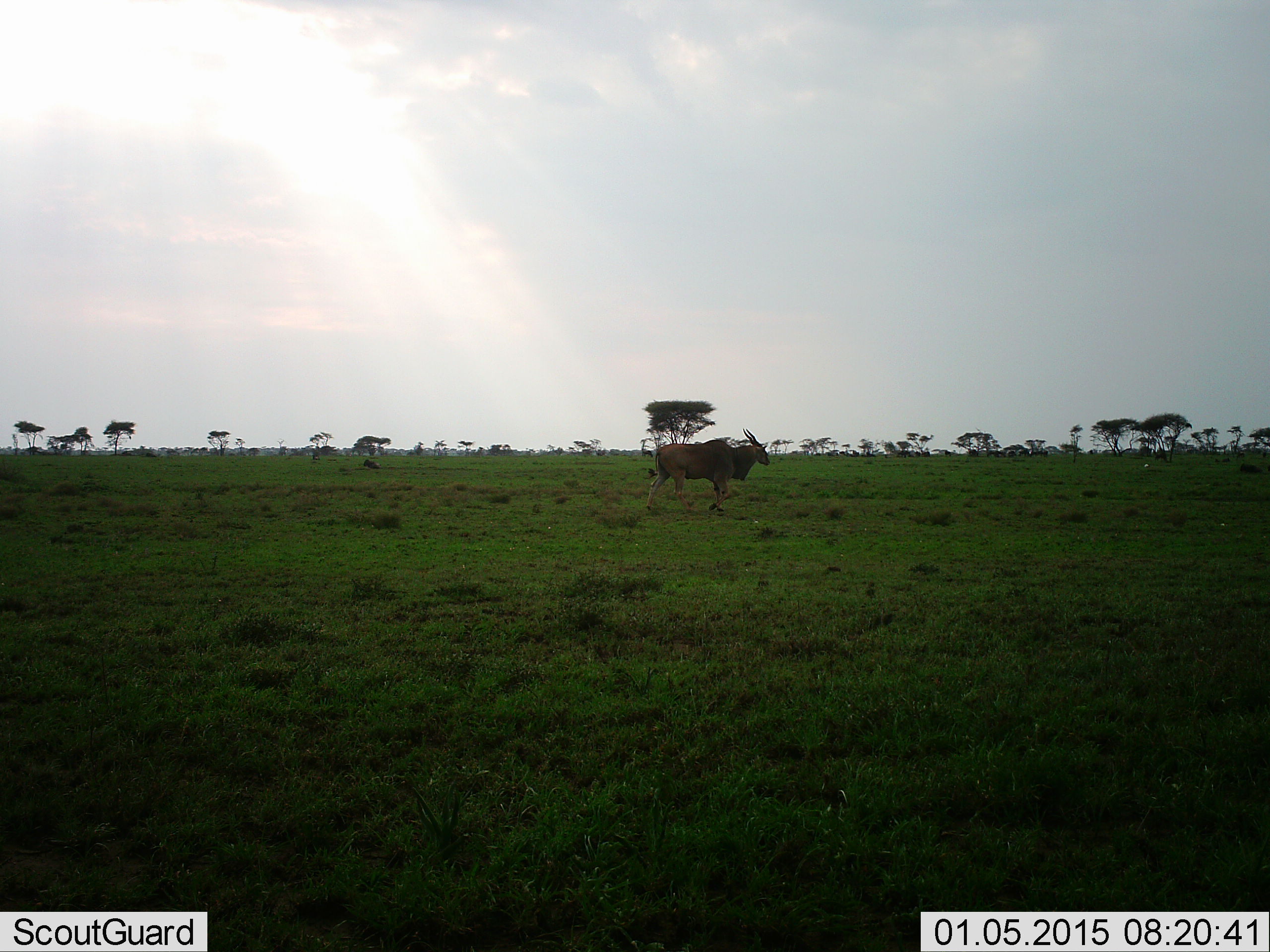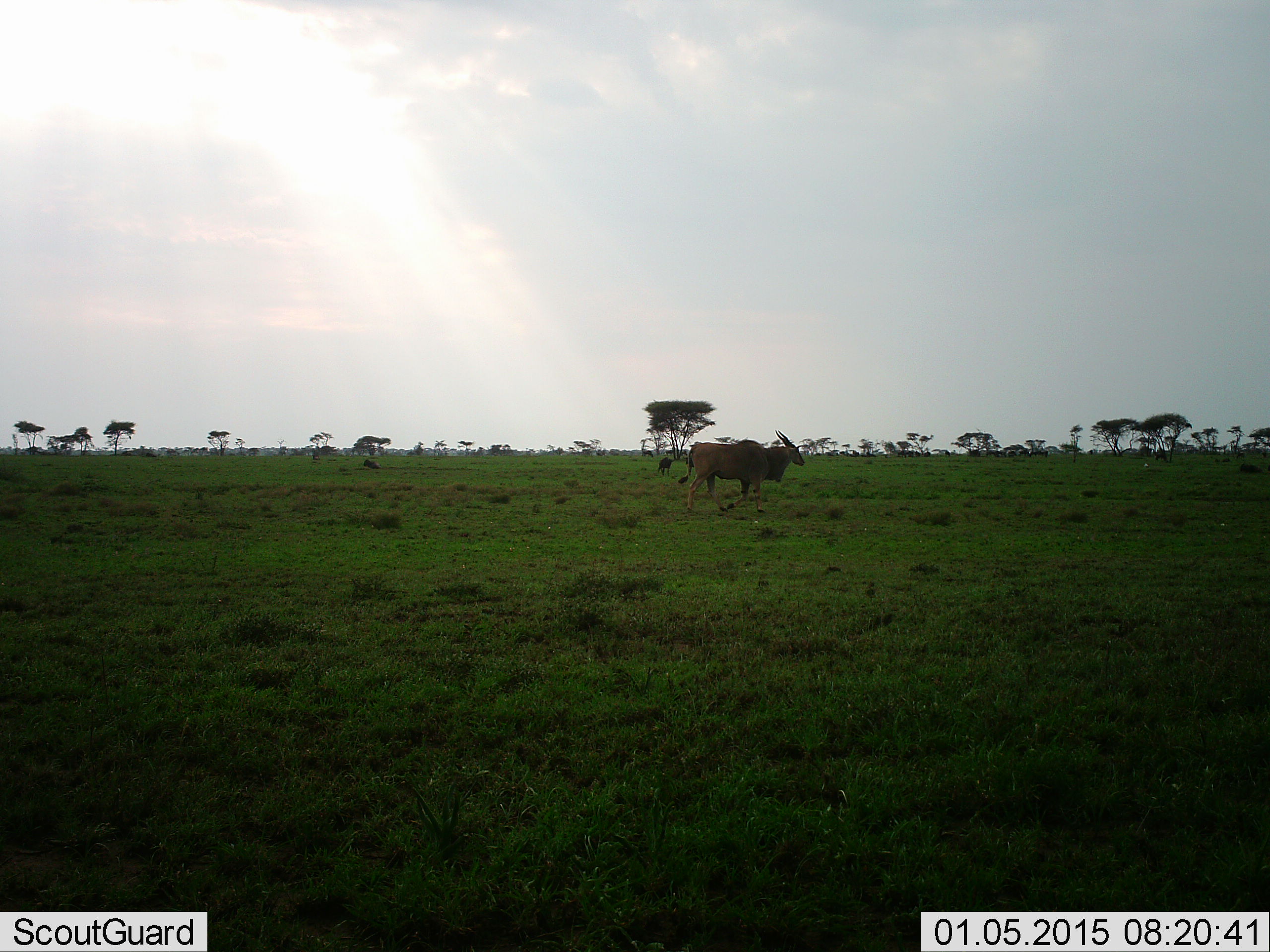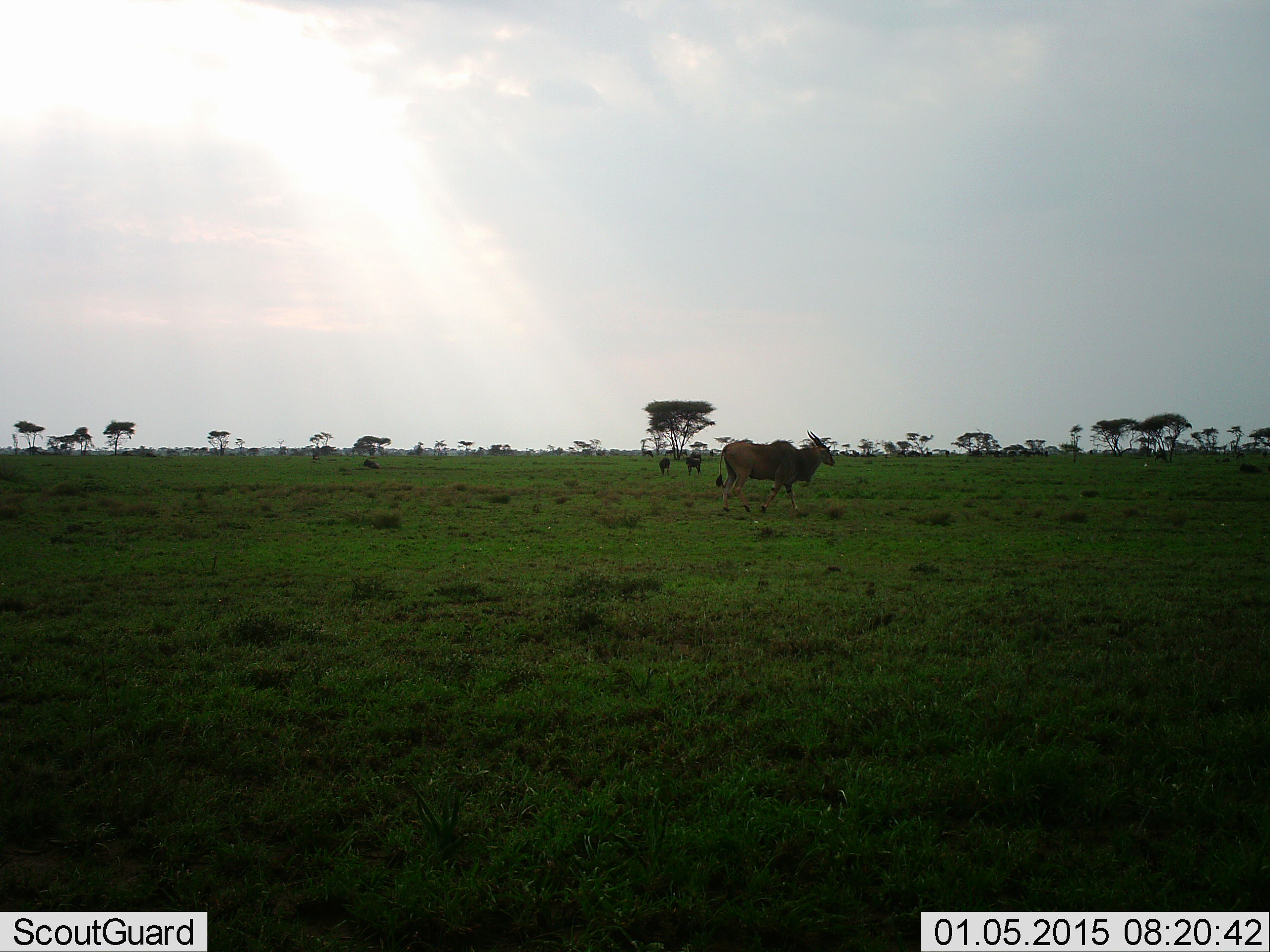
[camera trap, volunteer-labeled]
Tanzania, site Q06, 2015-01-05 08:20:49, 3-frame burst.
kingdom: Animalia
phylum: Chordata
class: Mammalia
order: Artiodactyla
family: Bovidae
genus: Tragelaphus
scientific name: Tragelaphus oryx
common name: eland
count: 1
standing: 33%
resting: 0%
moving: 67%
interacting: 0%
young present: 0%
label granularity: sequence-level